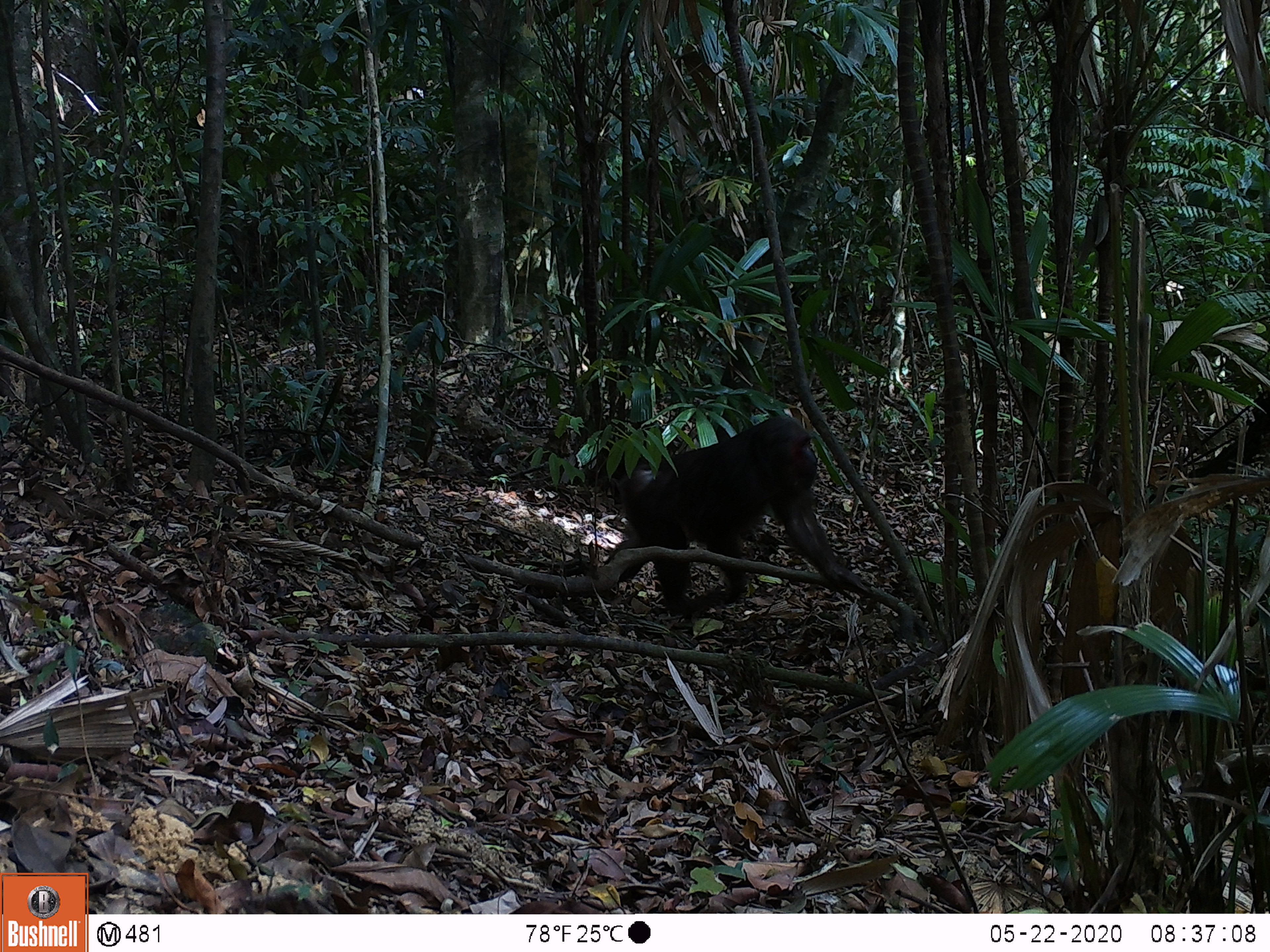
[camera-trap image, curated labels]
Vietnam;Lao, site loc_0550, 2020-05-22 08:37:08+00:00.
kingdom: Animalia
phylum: Chordata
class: Mammalia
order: Primates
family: Cercopithecidae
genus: Macaca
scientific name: Macaca arctoides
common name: stump-tailed macaque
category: stump tailed macaque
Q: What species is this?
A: Stump tailed macaque (stump-tailed macaque) (Macaca arctoides).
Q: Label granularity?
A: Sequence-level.